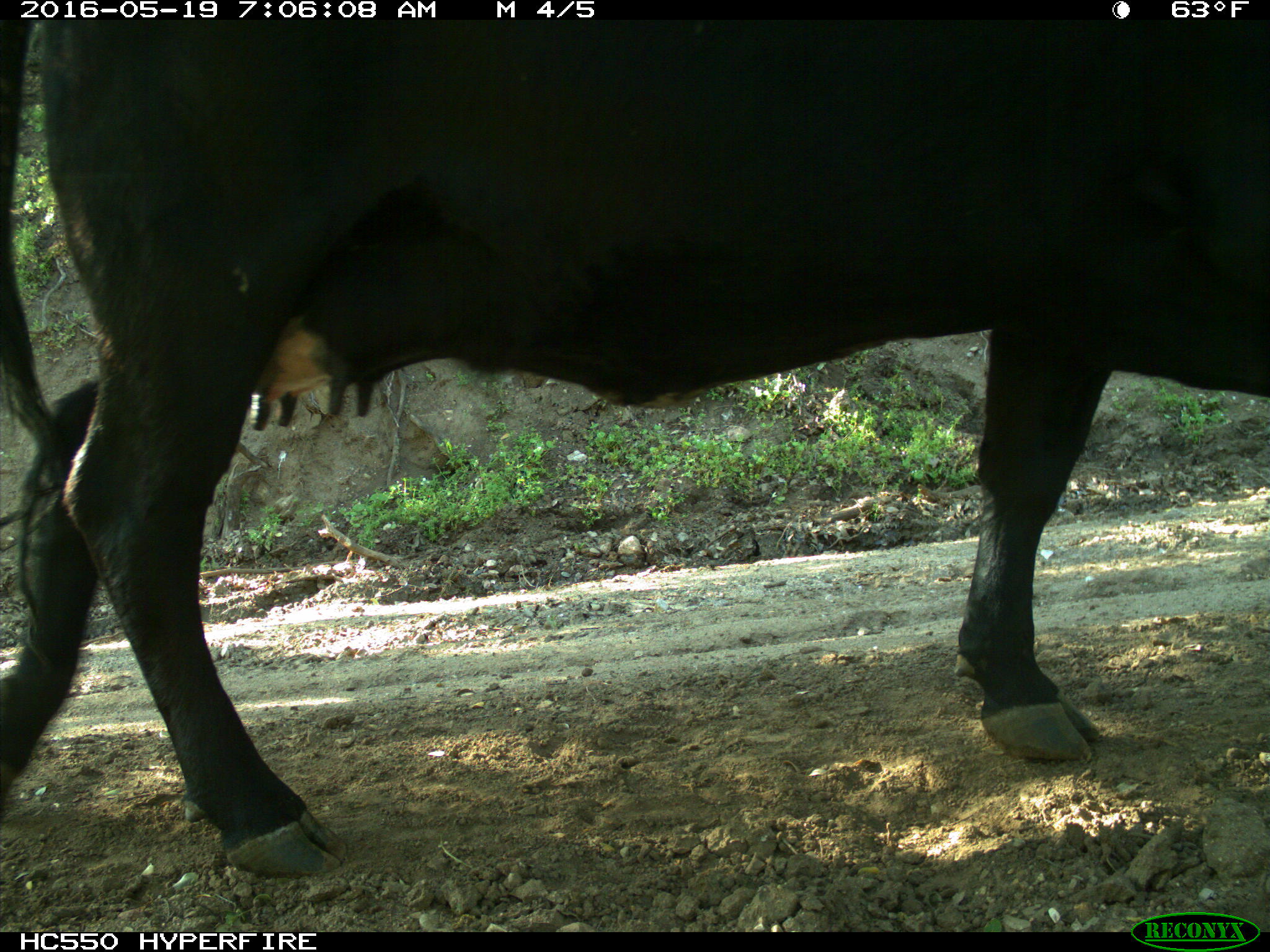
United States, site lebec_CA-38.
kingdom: Animalia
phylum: Chordata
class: Mammalia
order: Artiodactyla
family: Bovidae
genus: Bos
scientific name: Bos taurus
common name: domestic cow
Bos taurus (domestic cow).